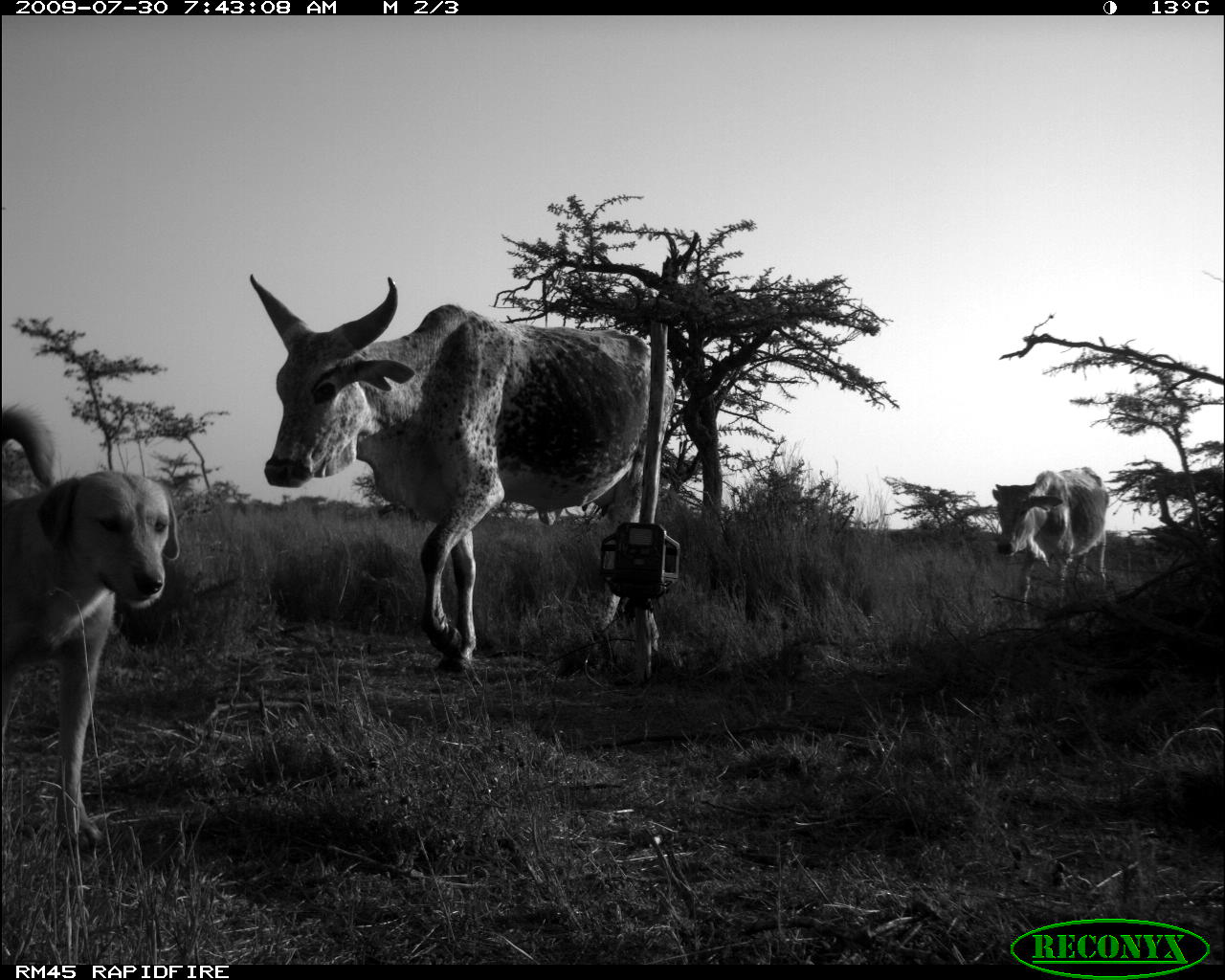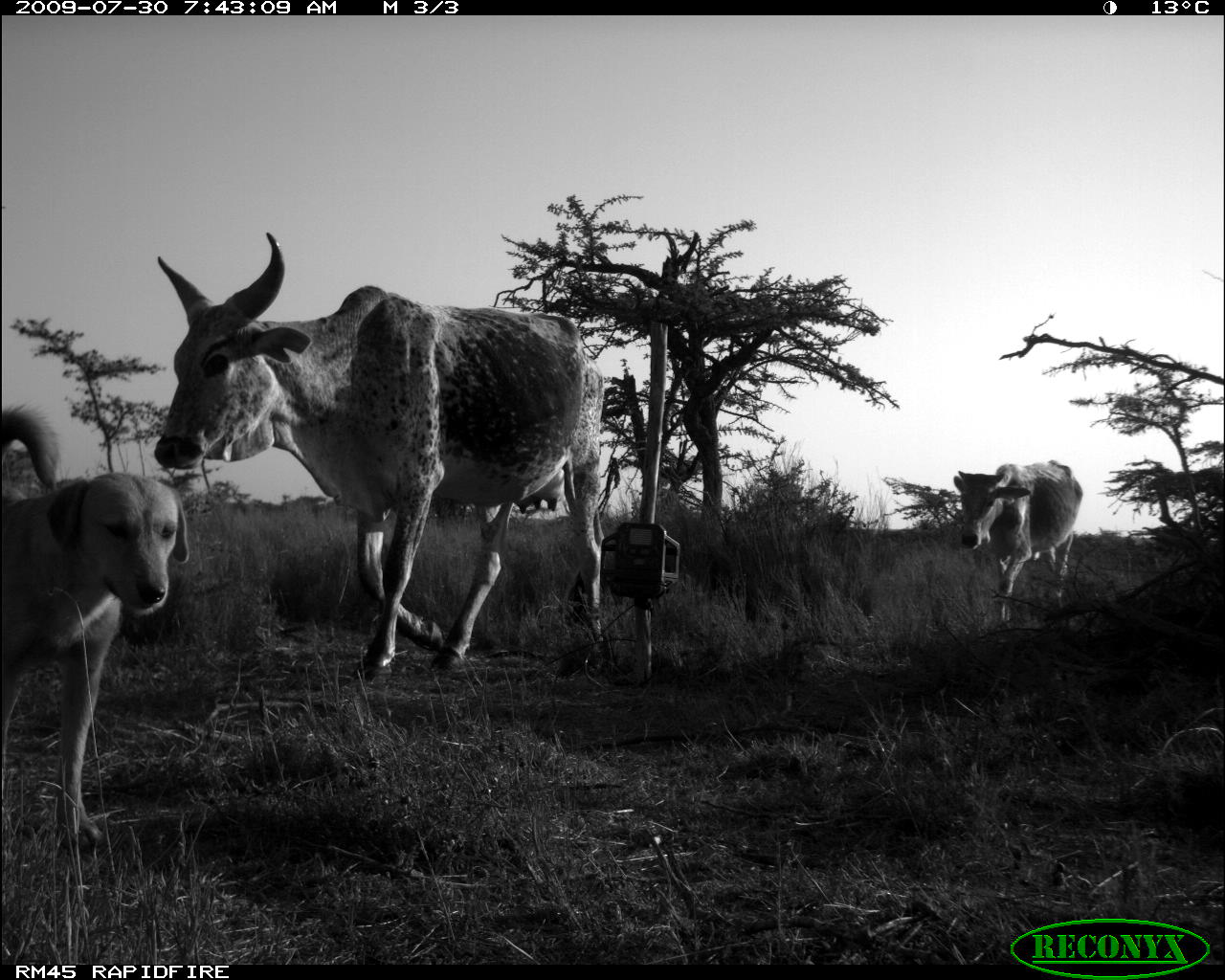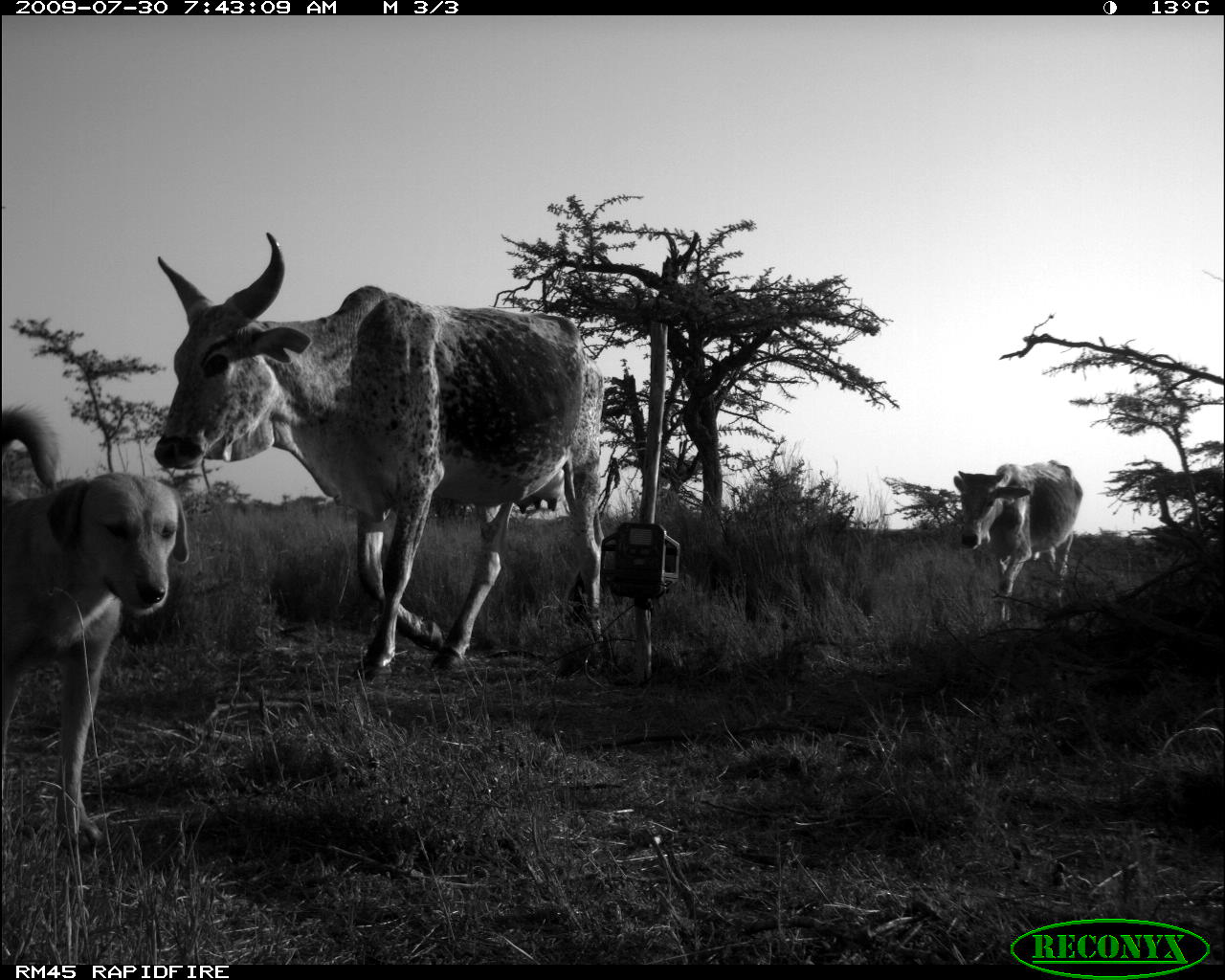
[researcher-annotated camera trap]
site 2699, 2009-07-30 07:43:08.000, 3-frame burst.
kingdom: Animalia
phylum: Chordata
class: Mammalia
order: Carnivora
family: Canidae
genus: Canis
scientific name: Canis familiaris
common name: domestic dog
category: canis lupus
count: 1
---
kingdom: Animalia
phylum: Chordata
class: Mammalia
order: Artiodactyla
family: Bovidae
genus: Bos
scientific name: Bos taurus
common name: domestic cattle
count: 2